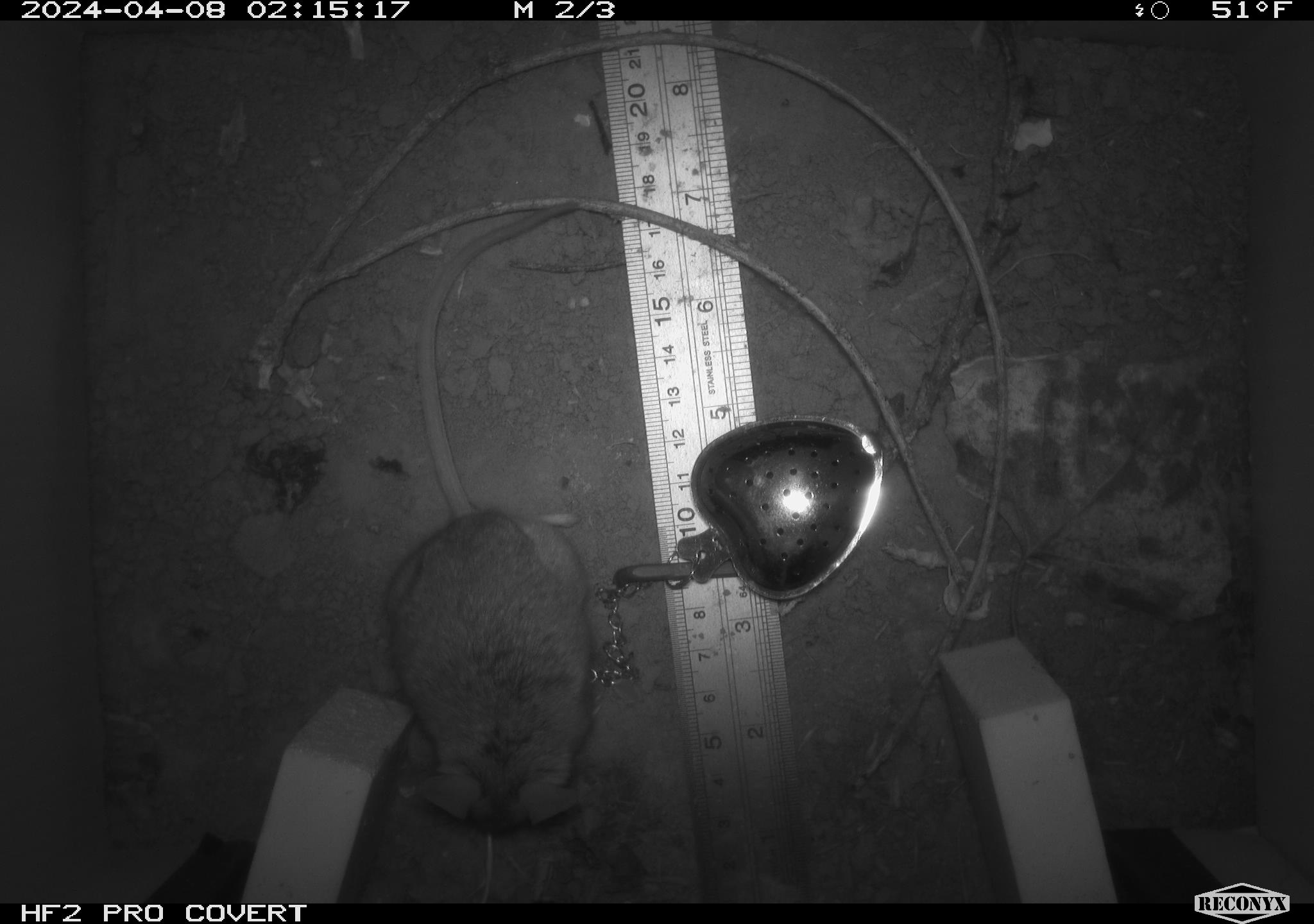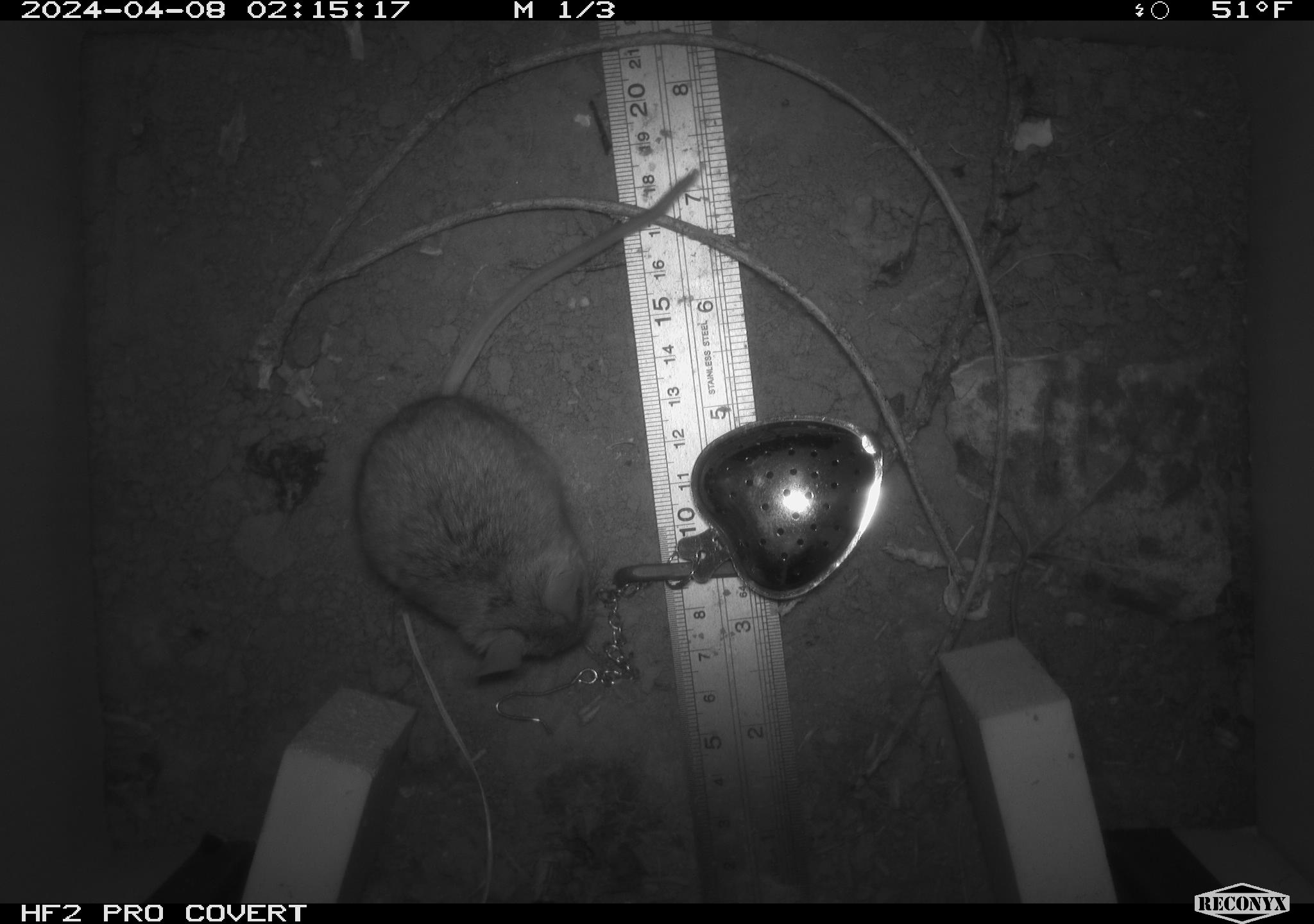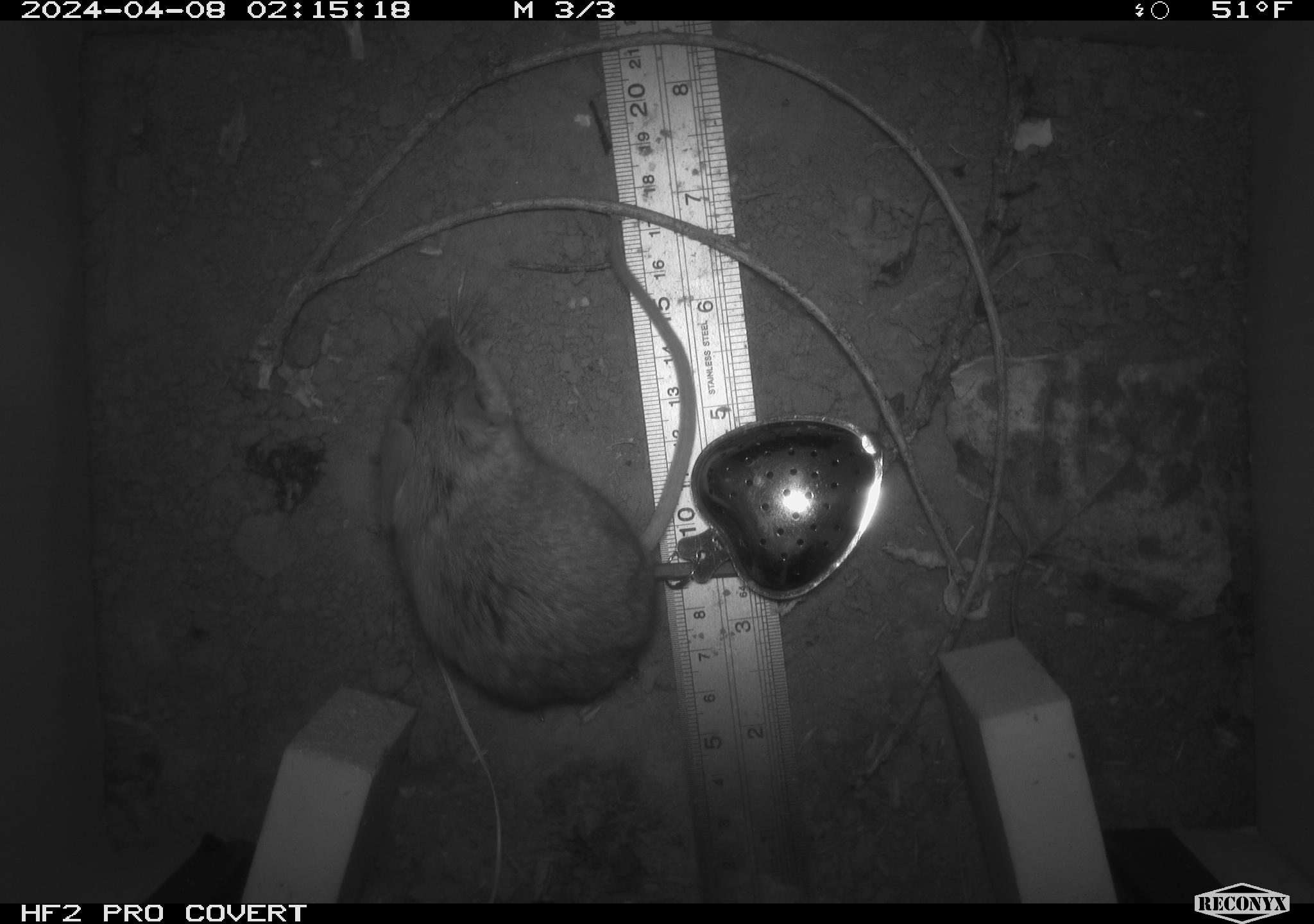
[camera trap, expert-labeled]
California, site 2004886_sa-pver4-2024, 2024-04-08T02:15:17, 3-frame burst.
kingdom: Animalia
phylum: Chordata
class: Mammalia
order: Rodentia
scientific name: Rodentia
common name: mouse species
Mouse species (Rodentia).